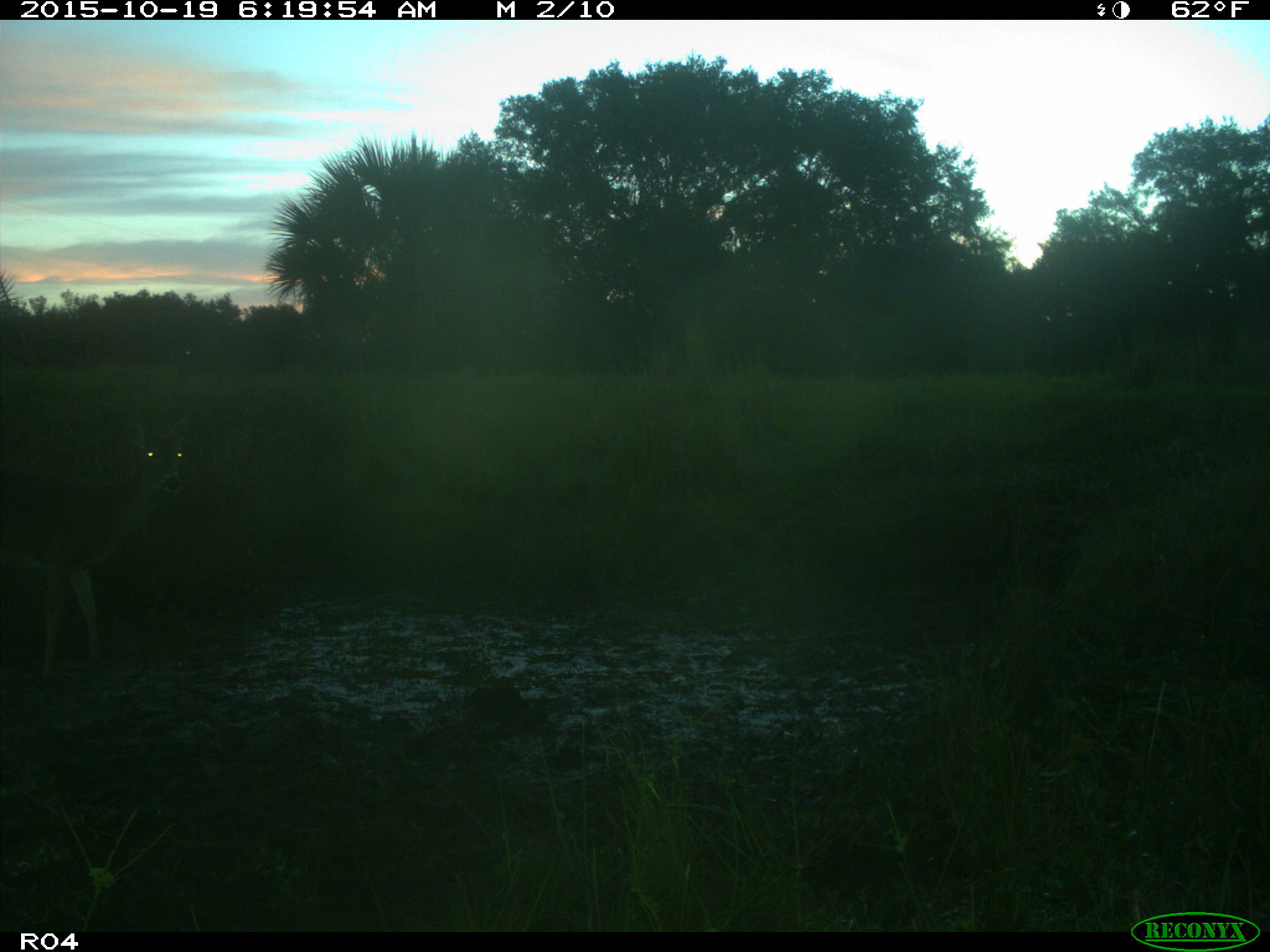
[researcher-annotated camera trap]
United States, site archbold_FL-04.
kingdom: Animalia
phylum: Chordata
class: Mammalia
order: Artiodactyla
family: Cervidae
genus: Odocoileus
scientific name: Odocoileus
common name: deer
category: unidentified deer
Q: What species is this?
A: Unidentified deer (deer) (Odocoileus).